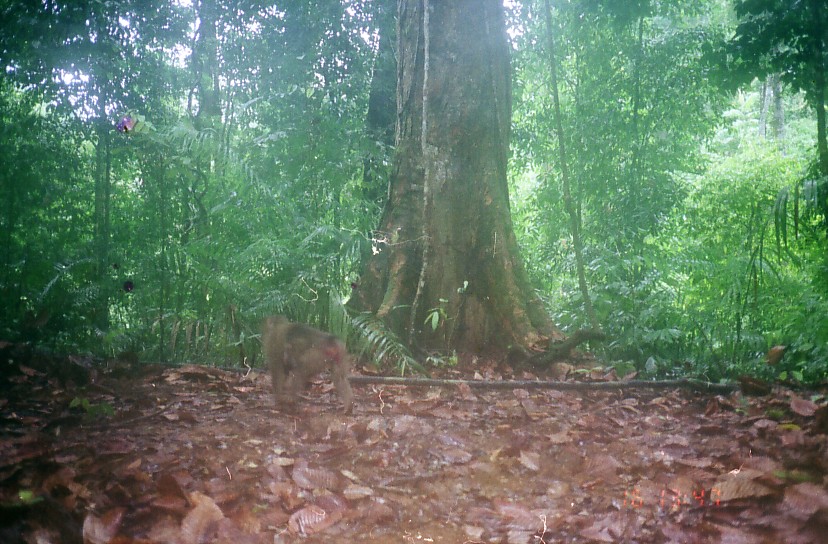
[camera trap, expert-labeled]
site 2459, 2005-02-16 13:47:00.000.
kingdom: Animalia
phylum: Chordata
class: Mammalia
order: Primates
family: Cercopithecidae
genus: Macaca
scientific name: Macaca nemestrina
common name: southern pig-tailed macaque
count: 1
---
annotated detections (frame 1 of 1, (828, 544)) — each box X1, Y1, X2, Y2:
macaca nemestrina: 259, 313, 355, 415